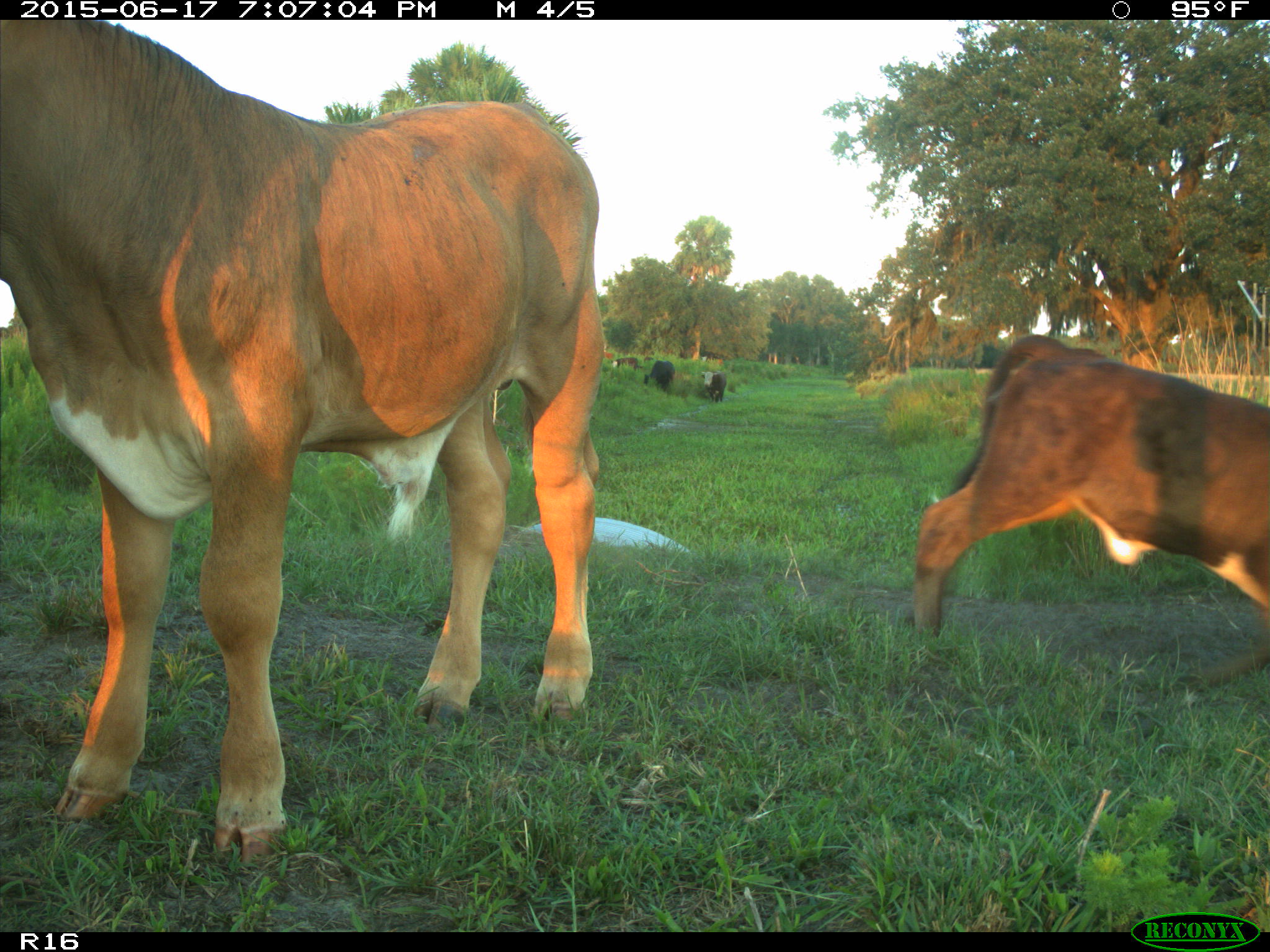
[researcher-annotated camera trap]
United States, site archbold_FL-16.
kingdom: Animalia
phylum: Chordata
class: Mammalia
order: Artiodactyla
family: Bovidae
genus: Bos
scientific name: Bos taurus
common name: domestic cow